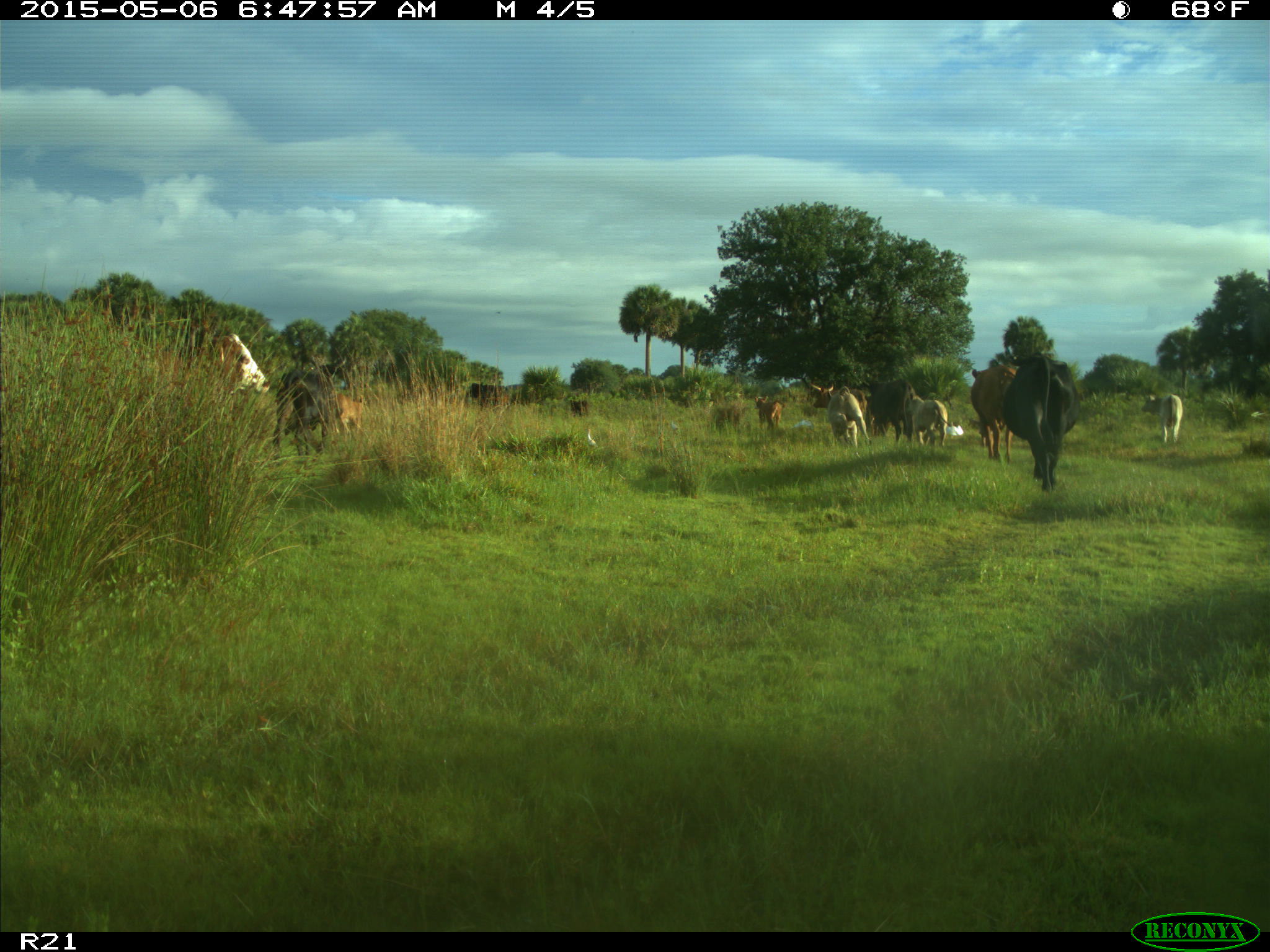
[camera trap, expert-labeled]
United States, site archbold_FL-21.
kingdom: Animalia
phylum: Chordata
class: Mammalia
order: Artiodactyla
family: Bovidae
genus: Bos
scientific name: Bos taurus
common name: domestic cow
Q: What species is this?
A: Bos taurus (domestic cow).